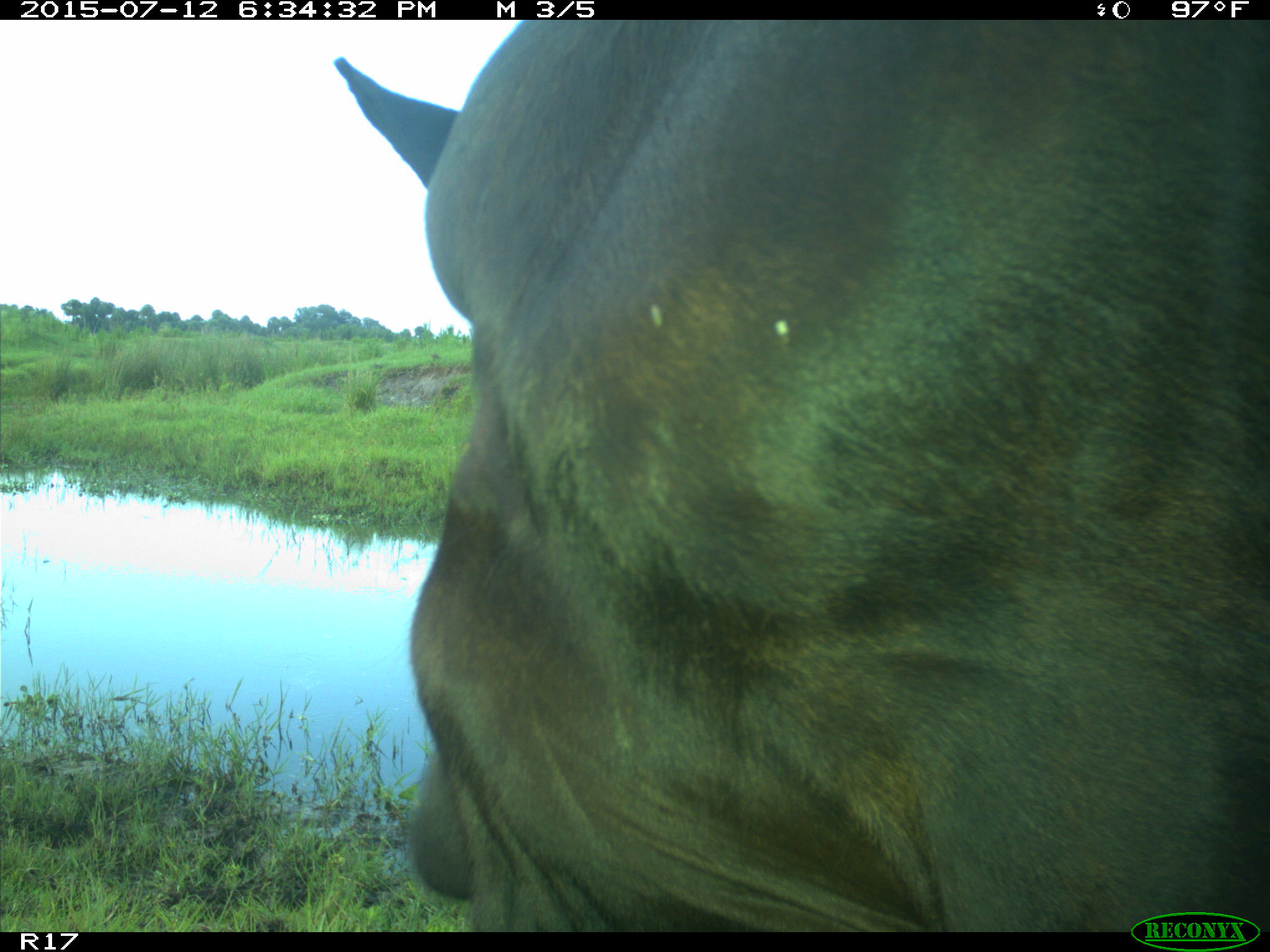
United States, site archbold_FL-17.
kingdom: Animalia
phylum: Chordata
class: Mammalia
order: Artiodactyla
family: Bovidae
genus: Bos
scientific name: Bos taurus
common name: domestic cow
Bos taurus (domestic cow).